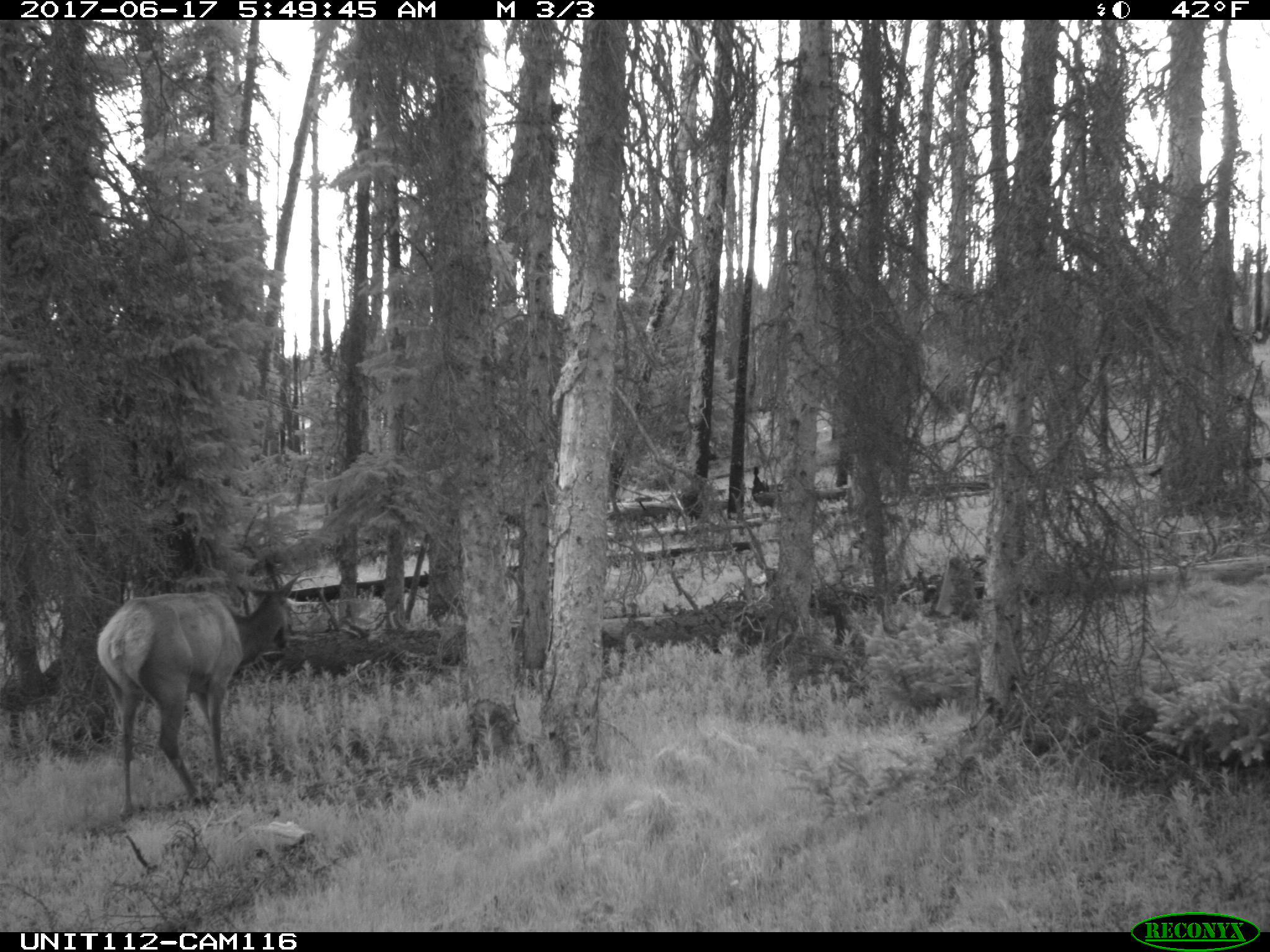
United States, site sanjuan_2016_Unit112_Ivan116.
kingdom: Animalia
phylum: Chordata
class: Mammalia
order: Artiodactyla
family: Cervidae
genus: Cervus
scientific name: Cervus elaphus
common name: red deer